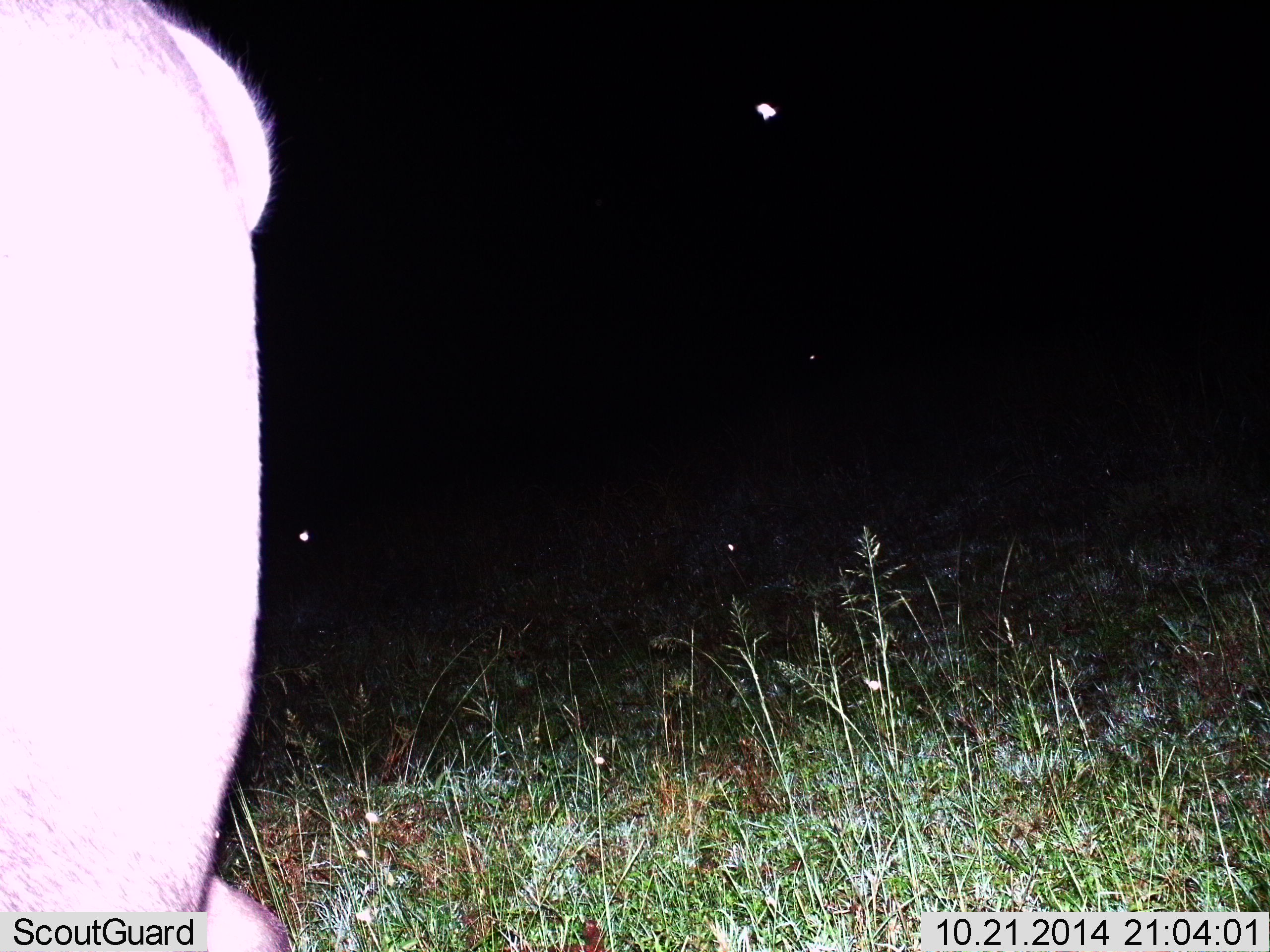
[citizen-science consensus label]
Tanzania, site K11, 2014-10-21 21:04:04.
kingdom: Animalia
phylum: Chordata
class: Mammalia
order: Artiodactyla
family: Hippopotamidae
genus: Hippopotamus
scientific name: Hippopotamus amphibius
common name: hippopotamus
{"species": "hippopotamus (Hippopotamus amphibius)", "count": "1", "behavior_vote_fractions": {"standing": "60%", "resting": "0%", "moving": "40%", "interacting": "0%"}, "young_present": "0%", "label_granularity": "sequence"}